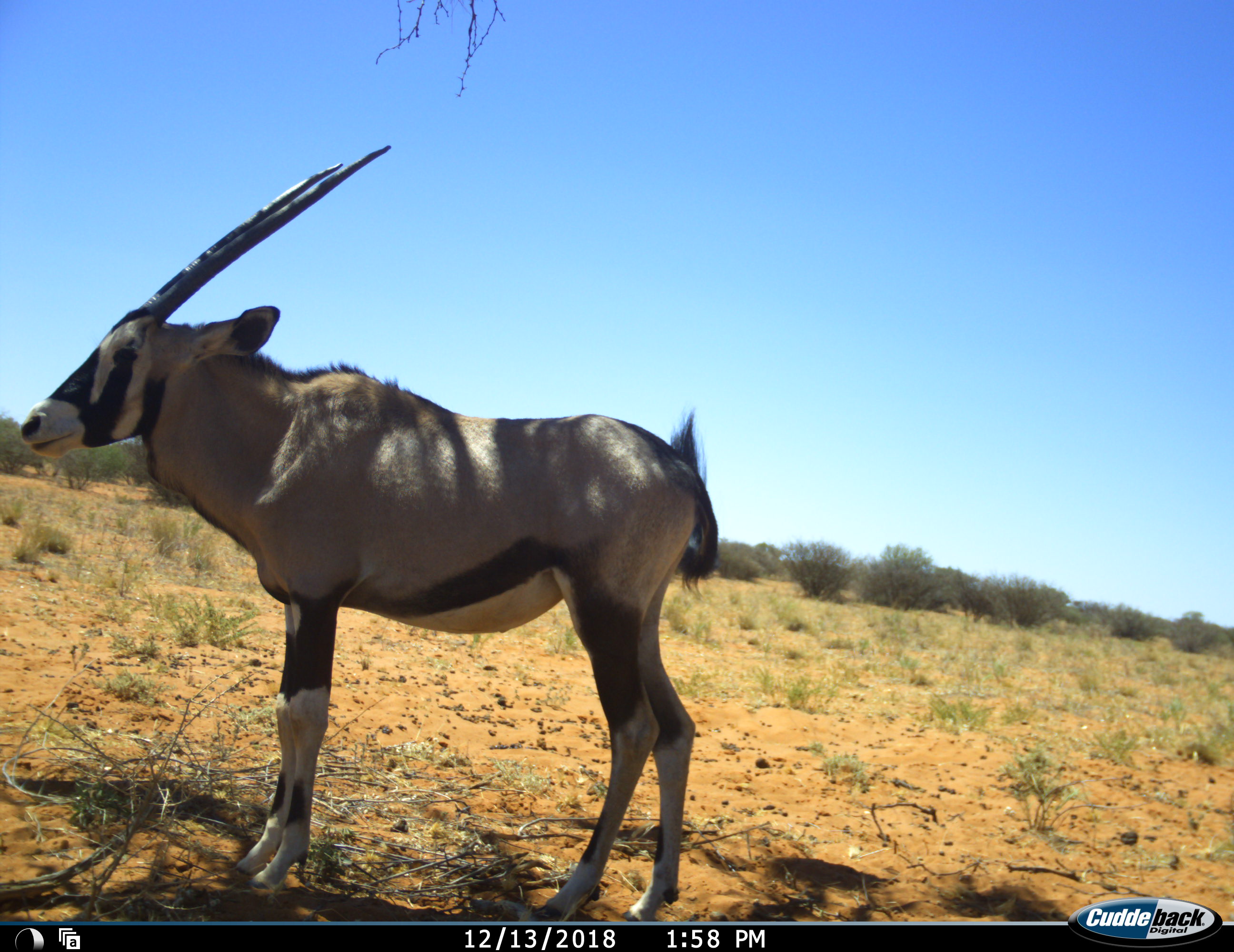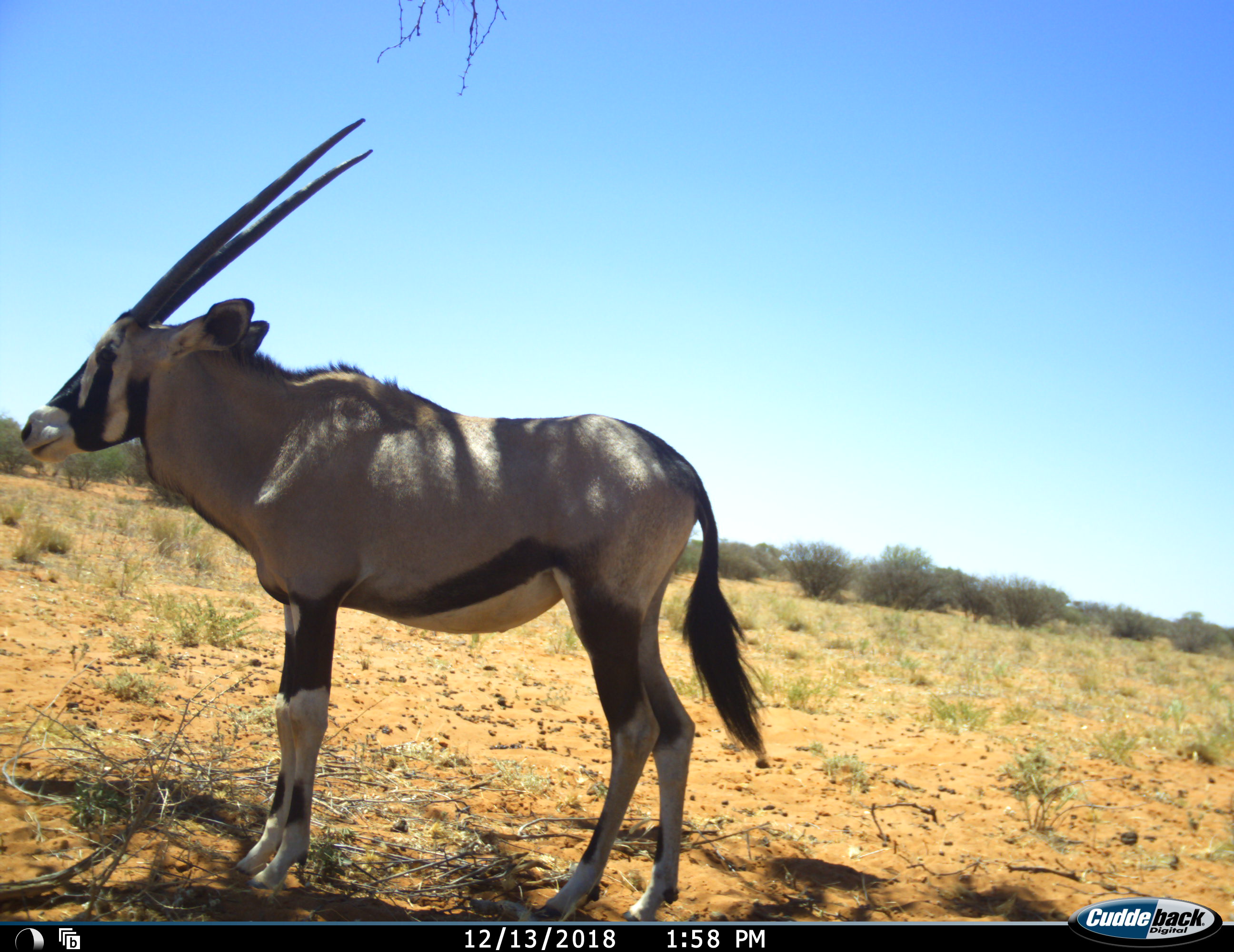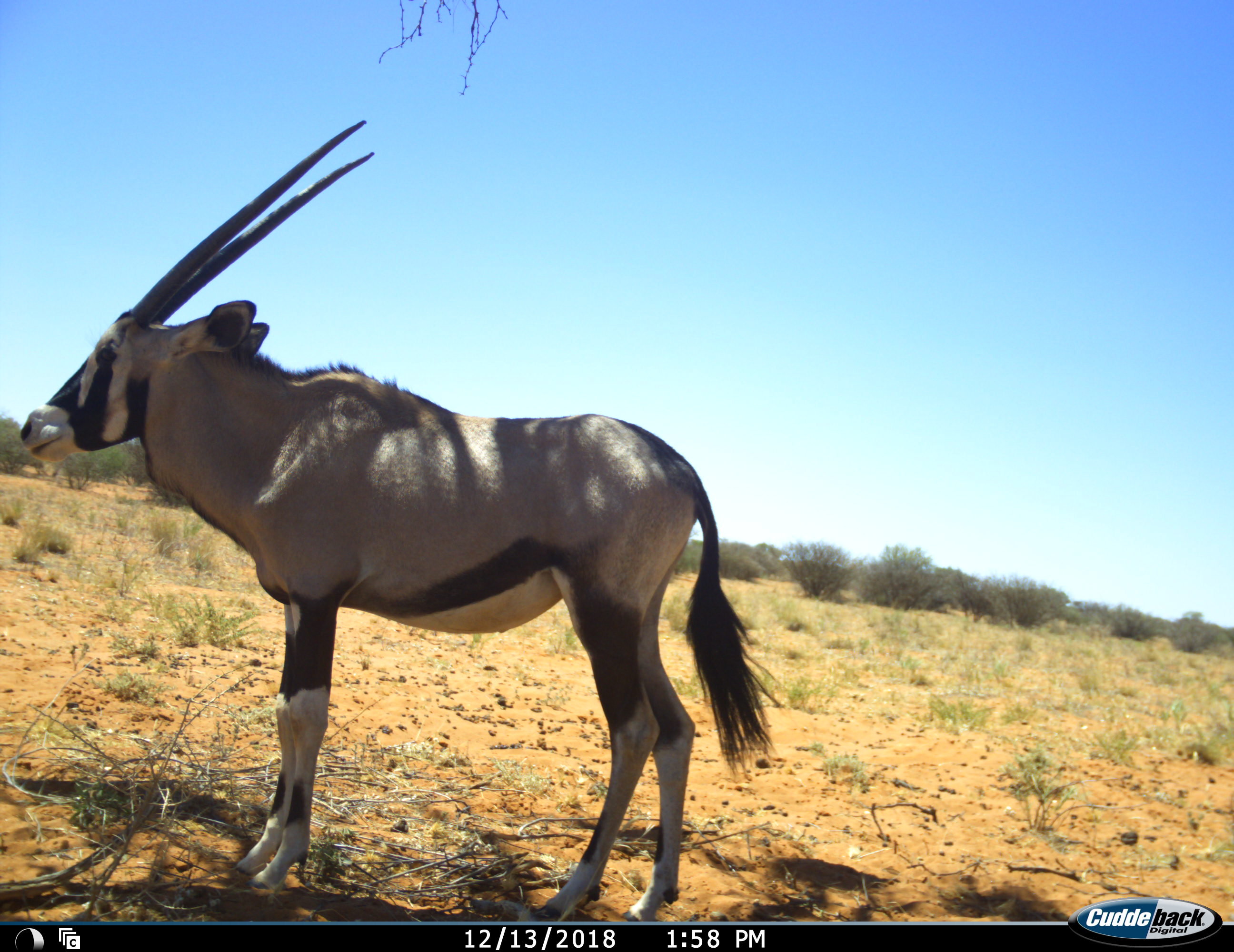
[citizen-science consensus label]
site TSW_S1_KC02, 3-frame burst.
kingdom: Animalia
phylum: Chordata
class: Mammalia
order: Artiodactyla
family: Bovidae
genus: Oryx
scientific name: Oryx gazella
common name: gemsbok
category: oryx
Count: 1.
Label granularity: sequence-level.